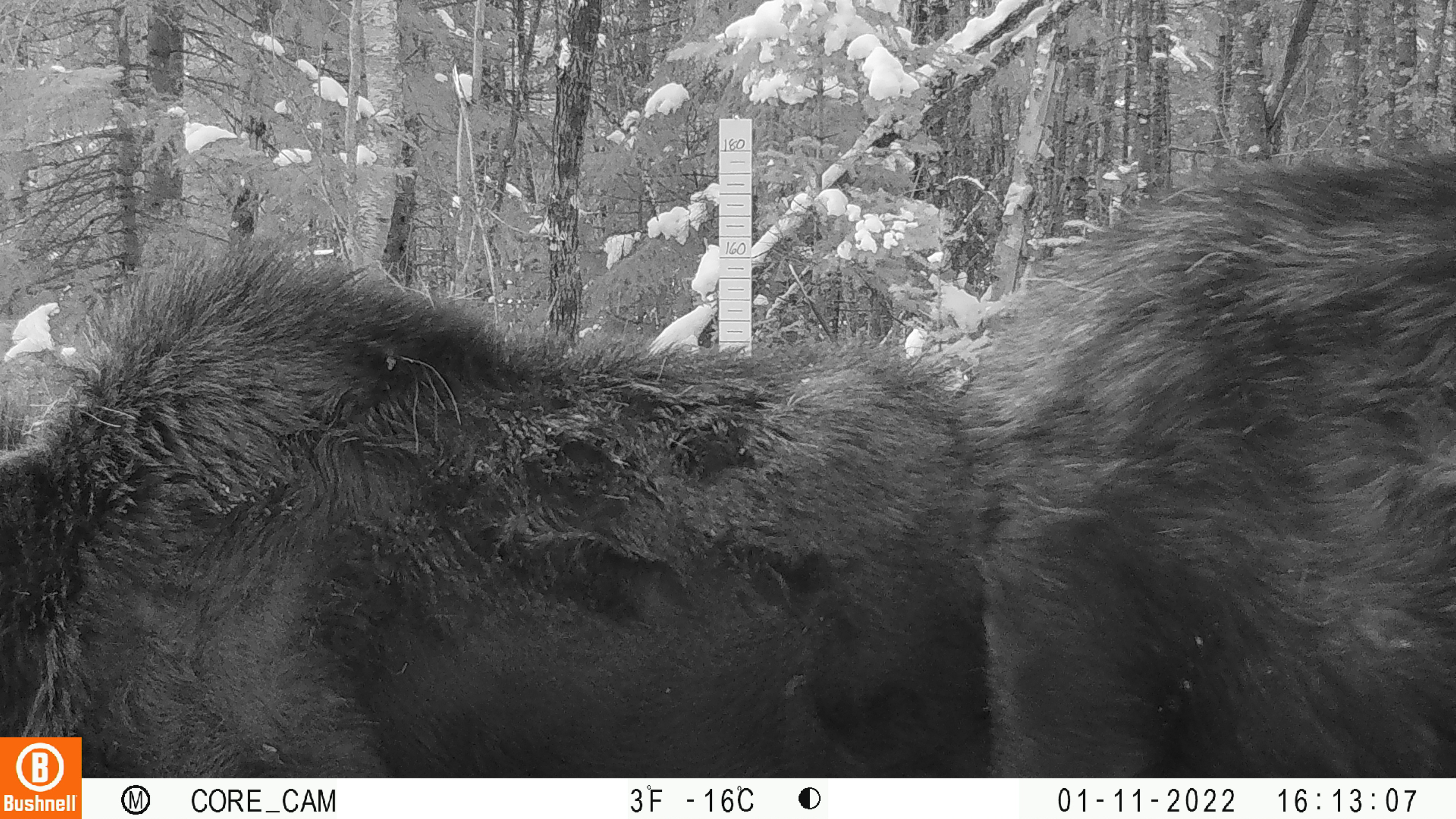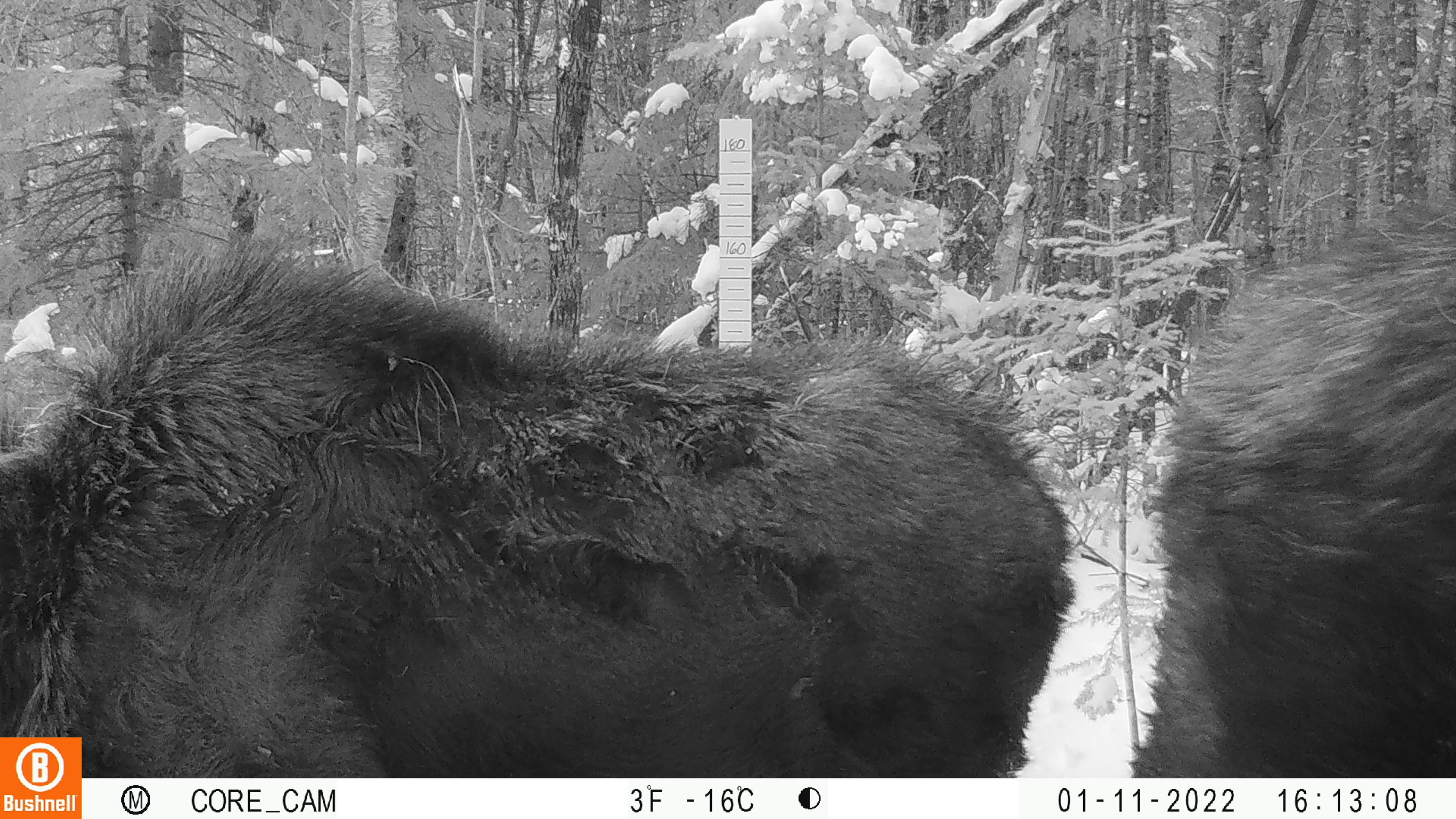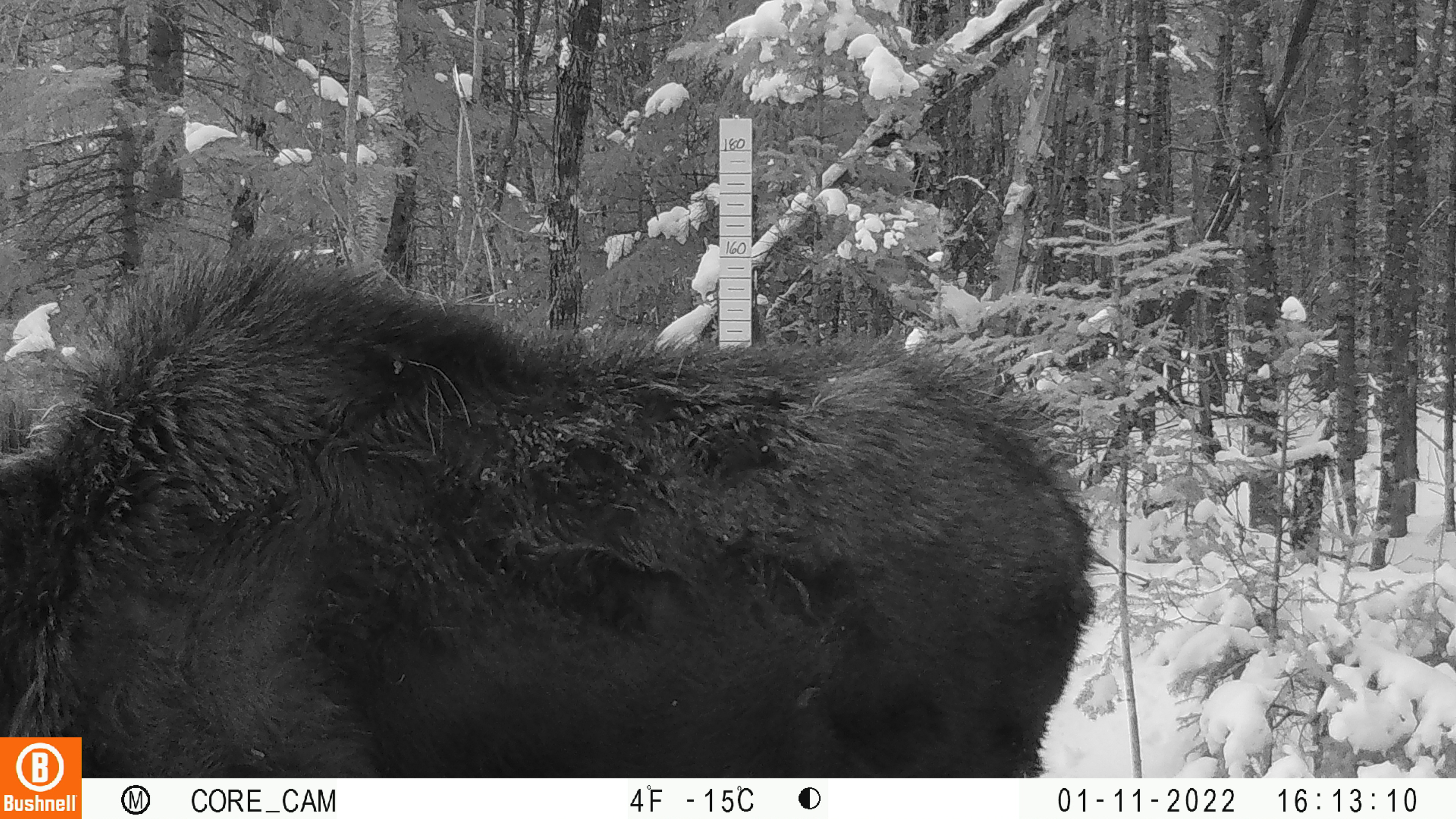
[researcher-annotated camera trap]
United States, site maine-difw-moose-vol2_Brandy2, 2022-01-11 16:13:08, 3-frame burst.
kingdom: Animalia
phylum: Chordata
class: Mammalia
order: Artiodactyla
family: Cervidae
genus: Alces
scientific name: Alces alces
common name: moose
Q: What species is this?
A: Moose (Alces alces).